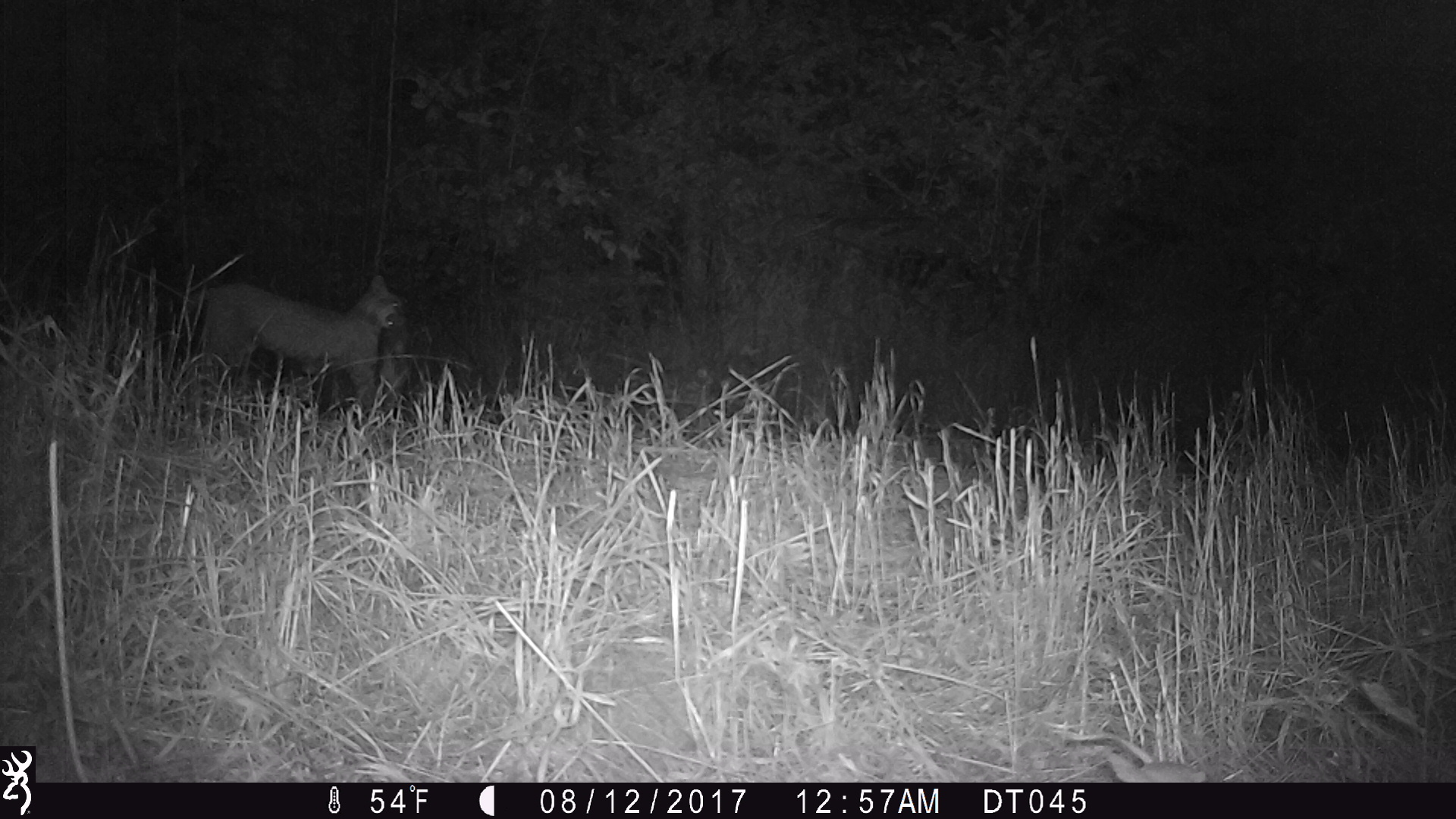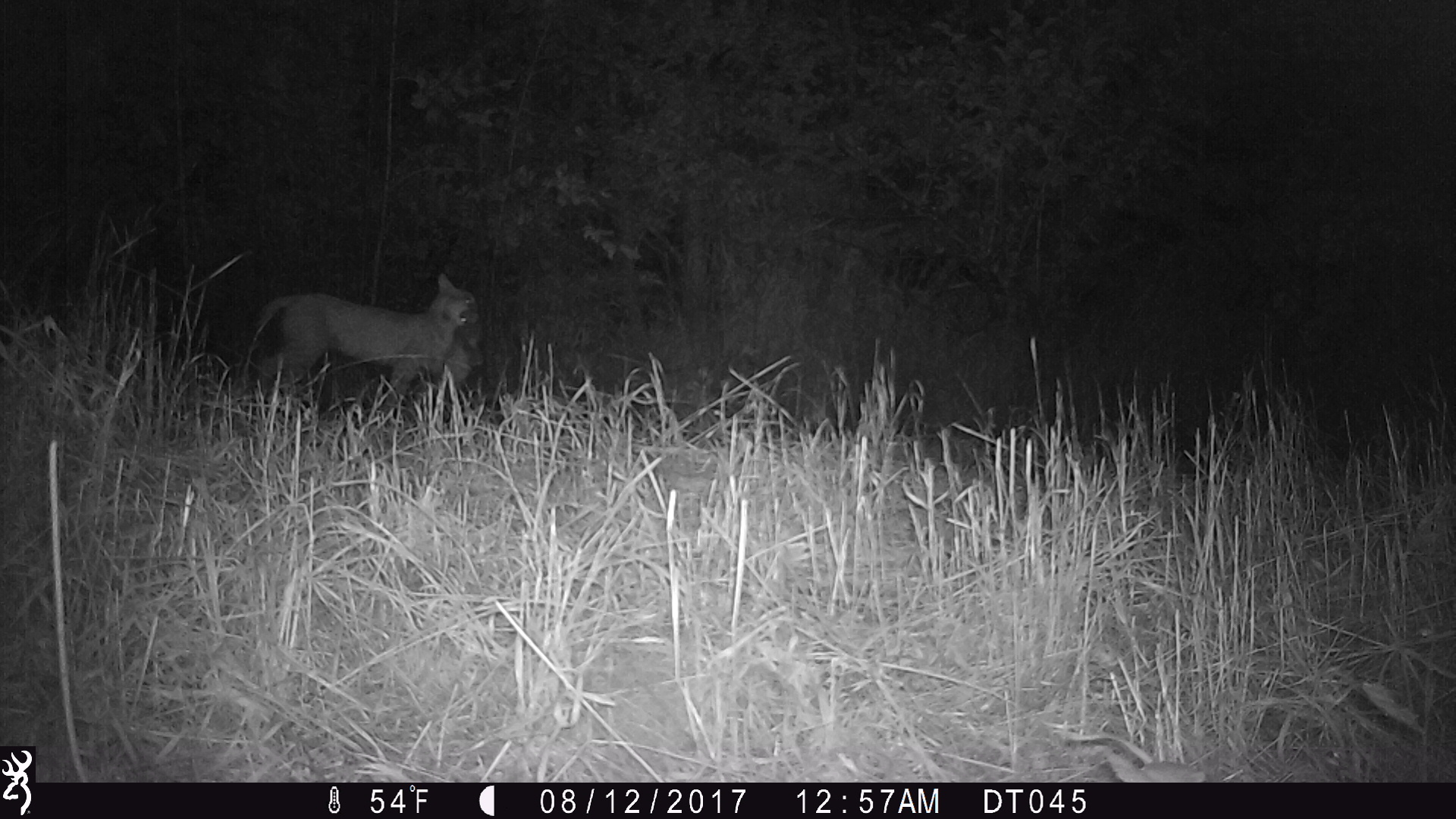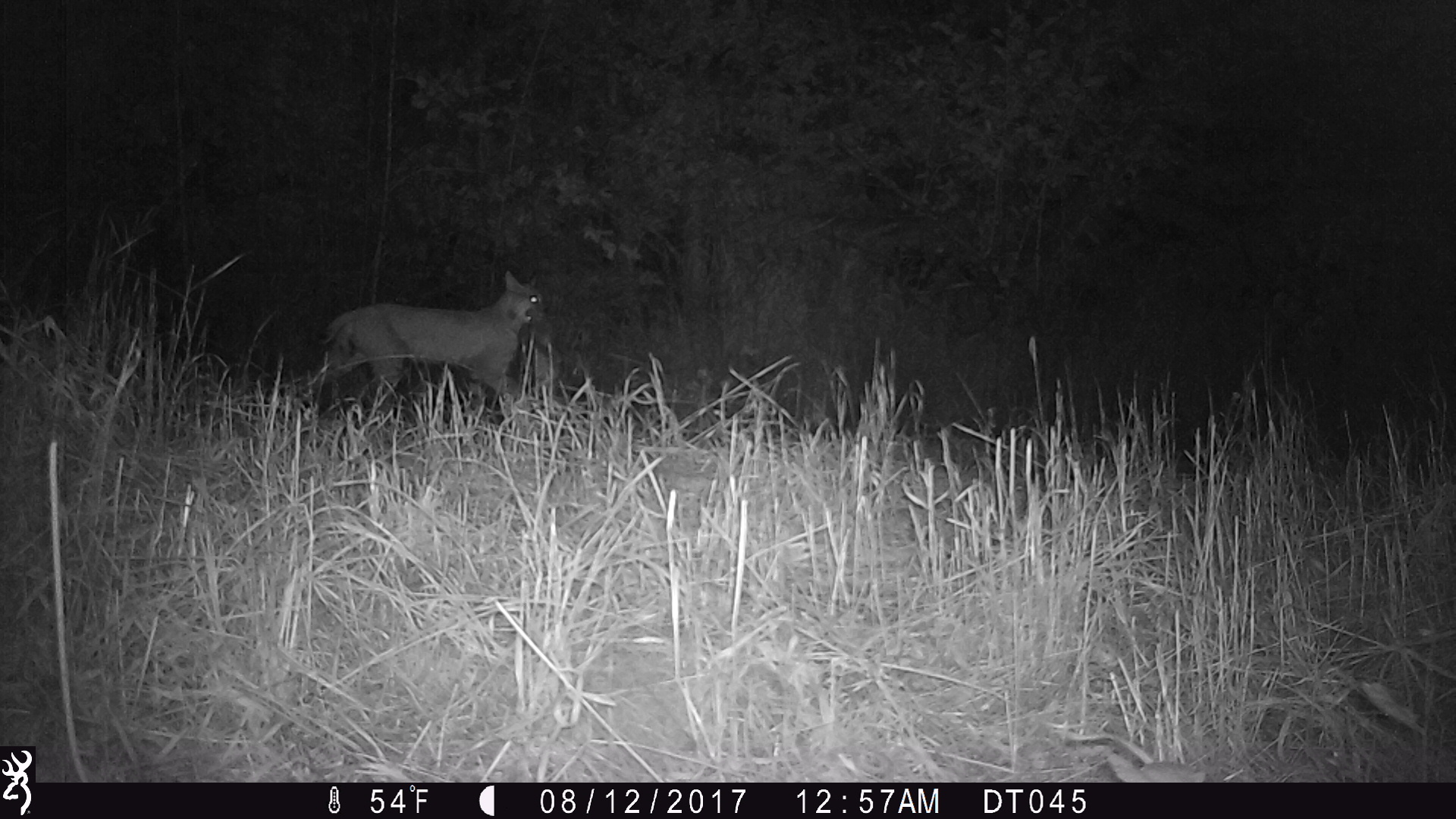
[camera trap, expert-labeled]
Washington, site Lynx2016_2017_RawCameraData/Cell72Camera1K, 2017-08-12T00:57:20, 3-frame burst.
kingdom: Animalia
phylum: Chordata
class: Mammalia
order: Carnivora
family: Felidae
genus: Lynx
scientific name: Lynx rufus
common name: bobcat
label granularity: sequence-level